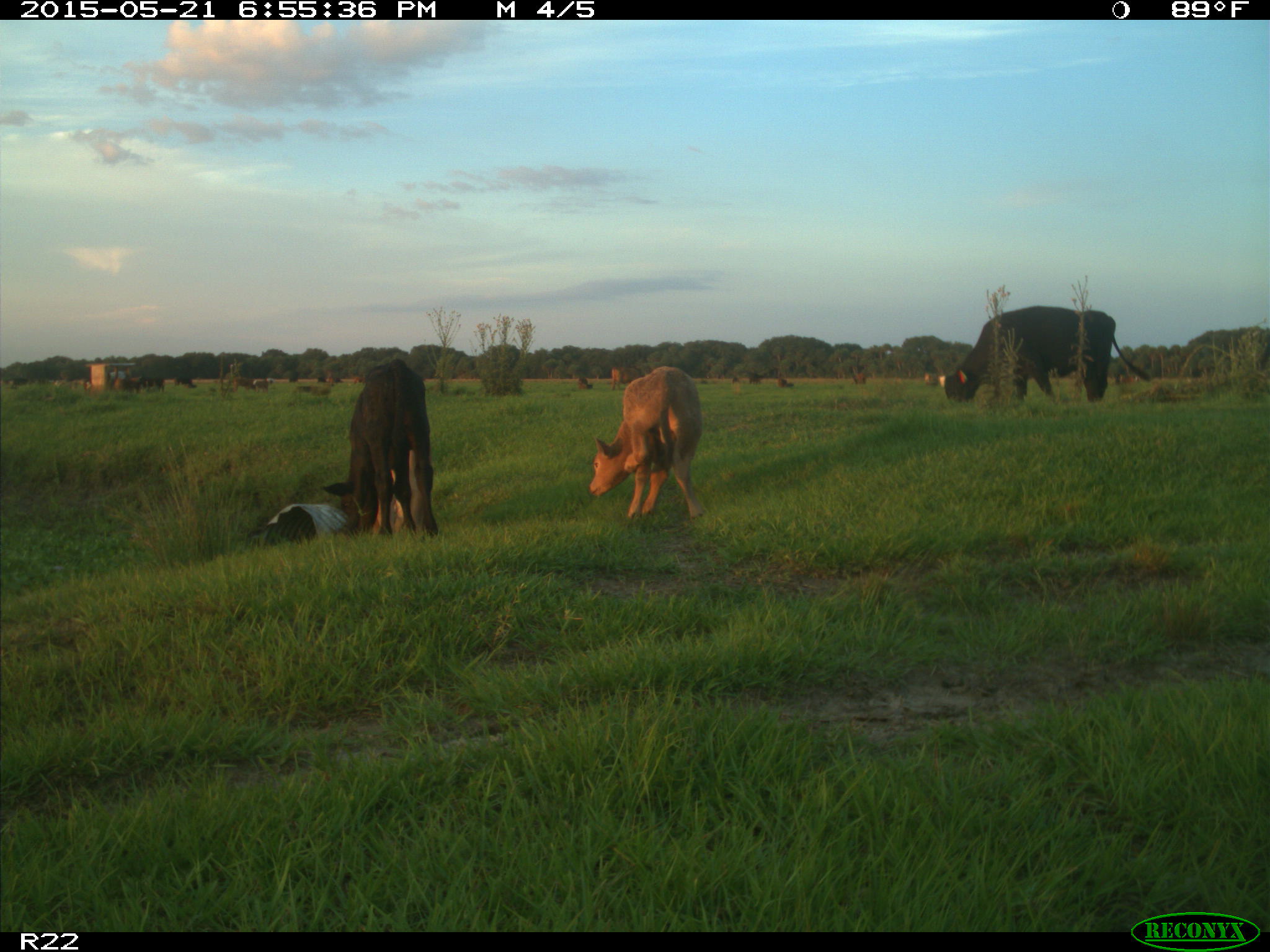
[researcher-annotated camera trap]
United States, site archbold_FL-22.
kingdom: Animalia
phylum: Chordata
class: Mammalia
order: Artiodactyla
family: Bovidae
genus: Bos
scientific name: Bos taurus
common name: domestic cow